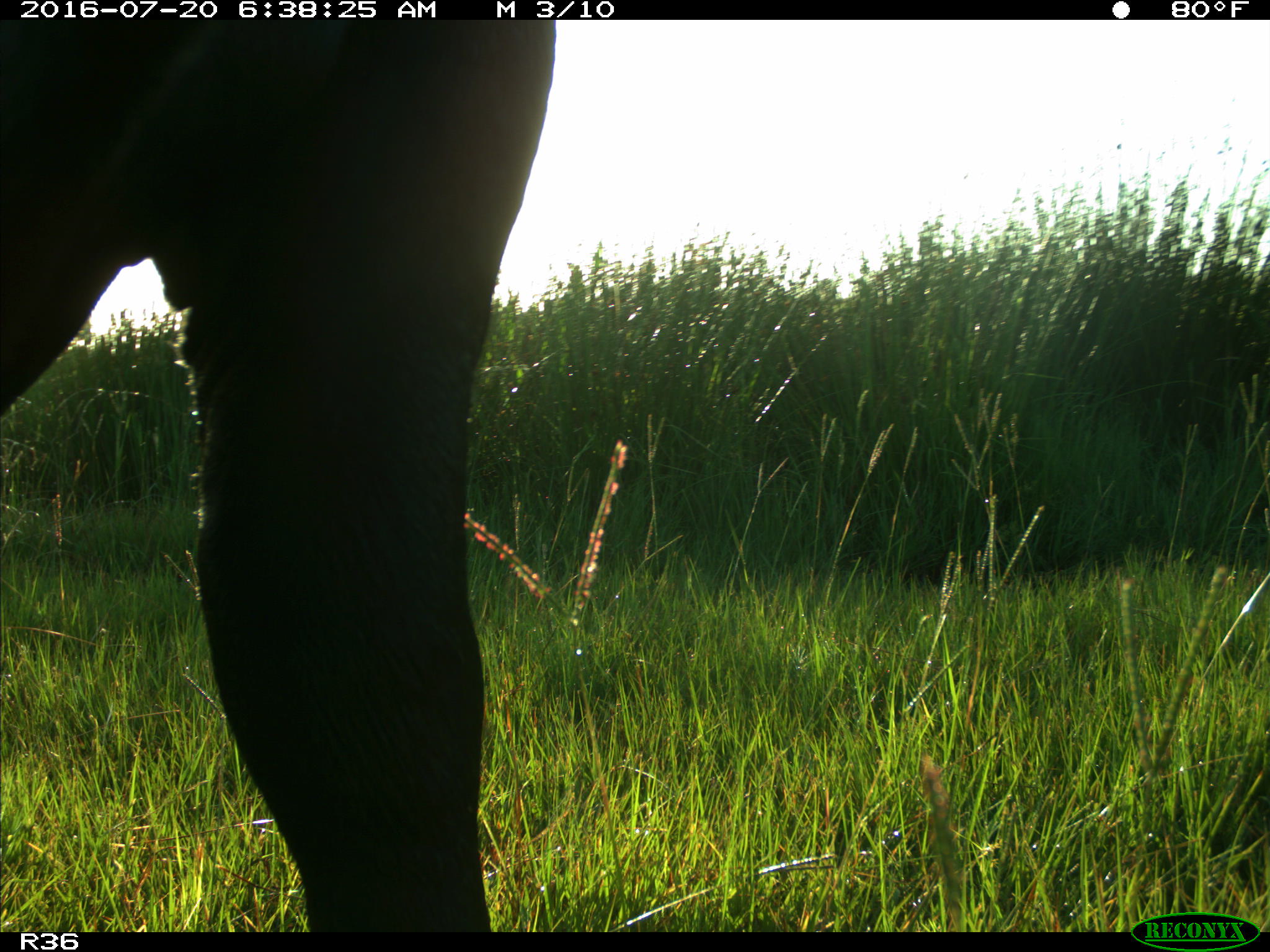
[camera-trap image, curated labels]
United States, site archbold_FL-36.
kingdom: Animalia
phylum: Chordata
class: Mammalia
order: Artiodactyla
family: Bovidae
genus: Bos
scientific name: Bos taurus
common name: domestic cow